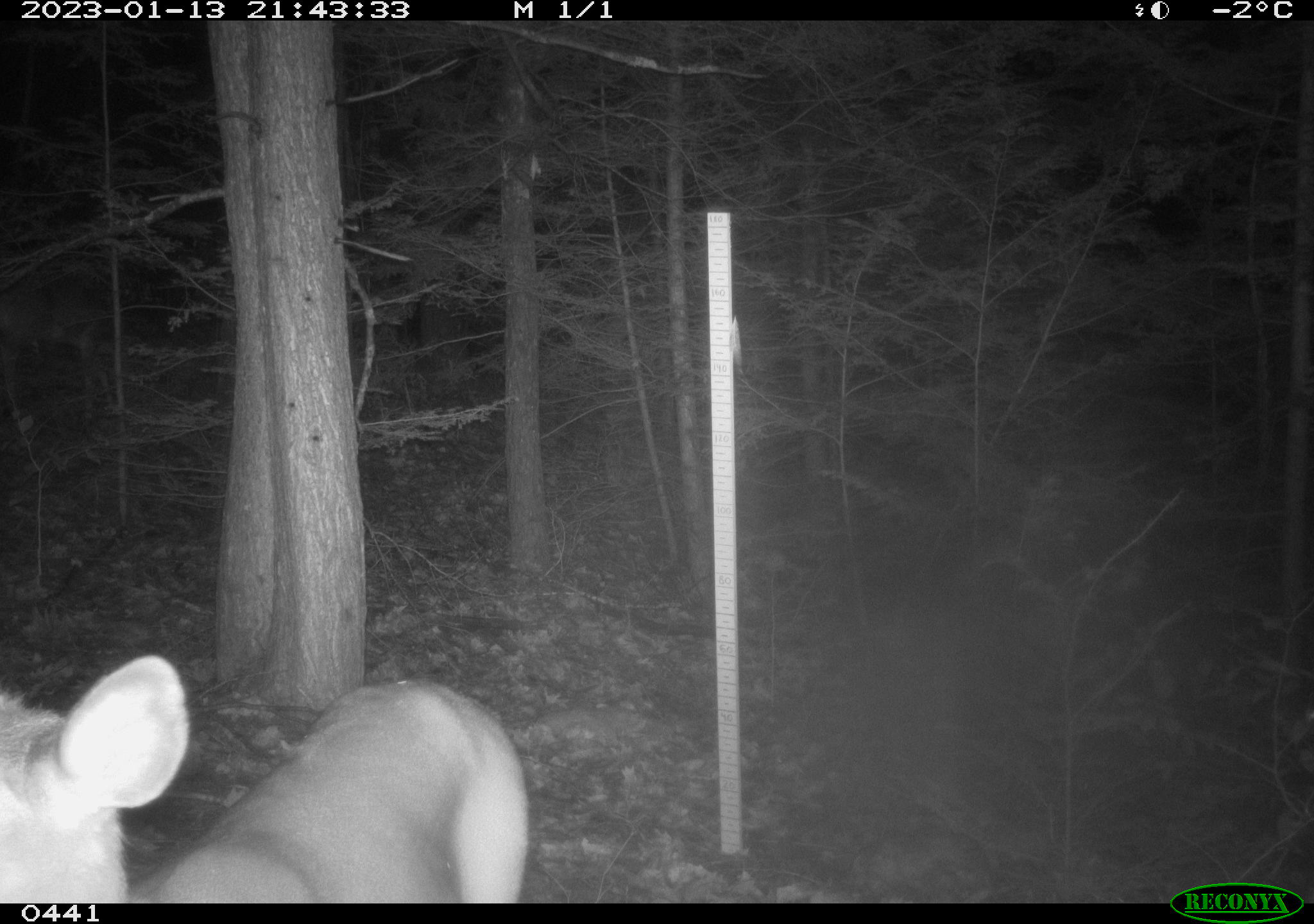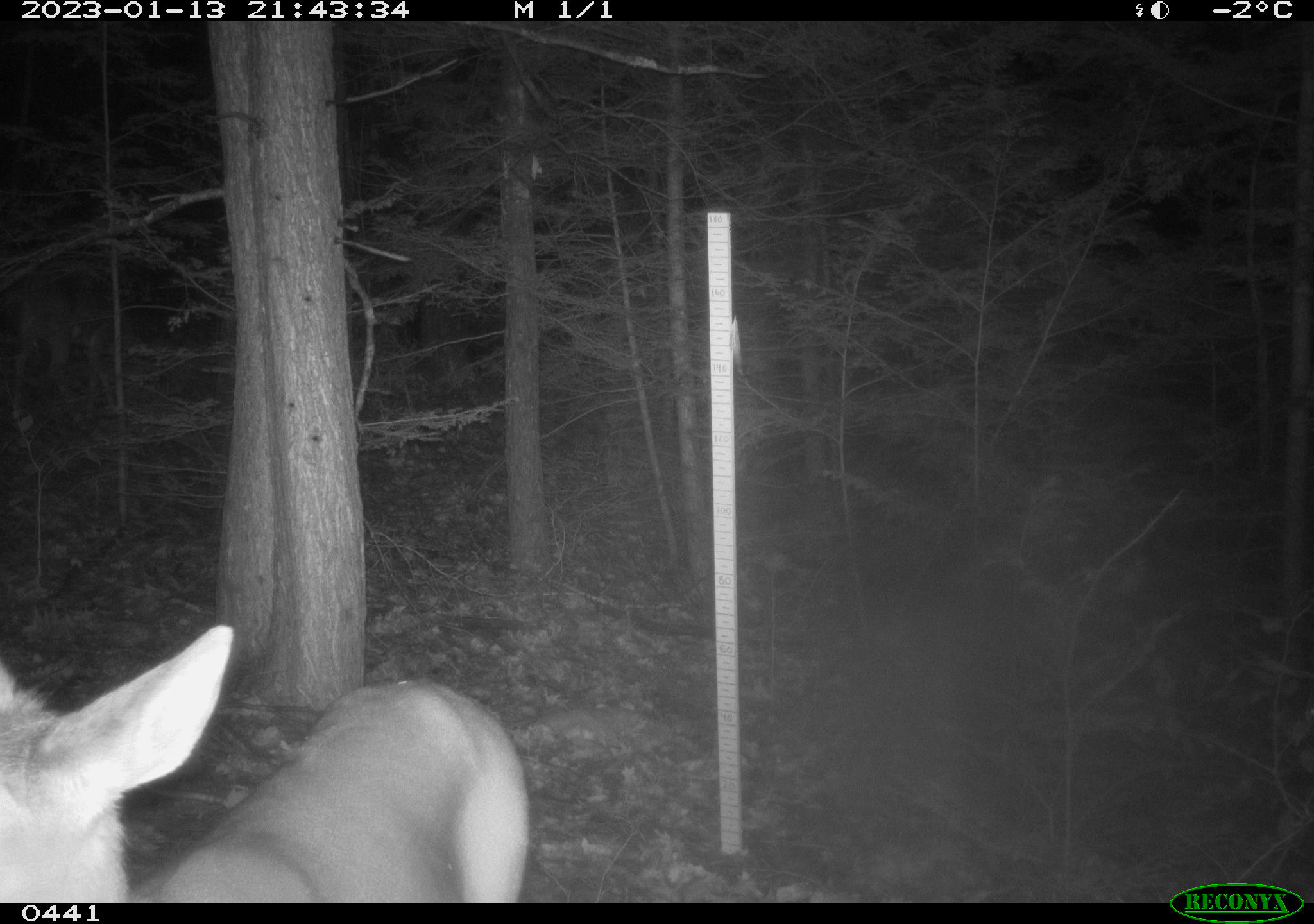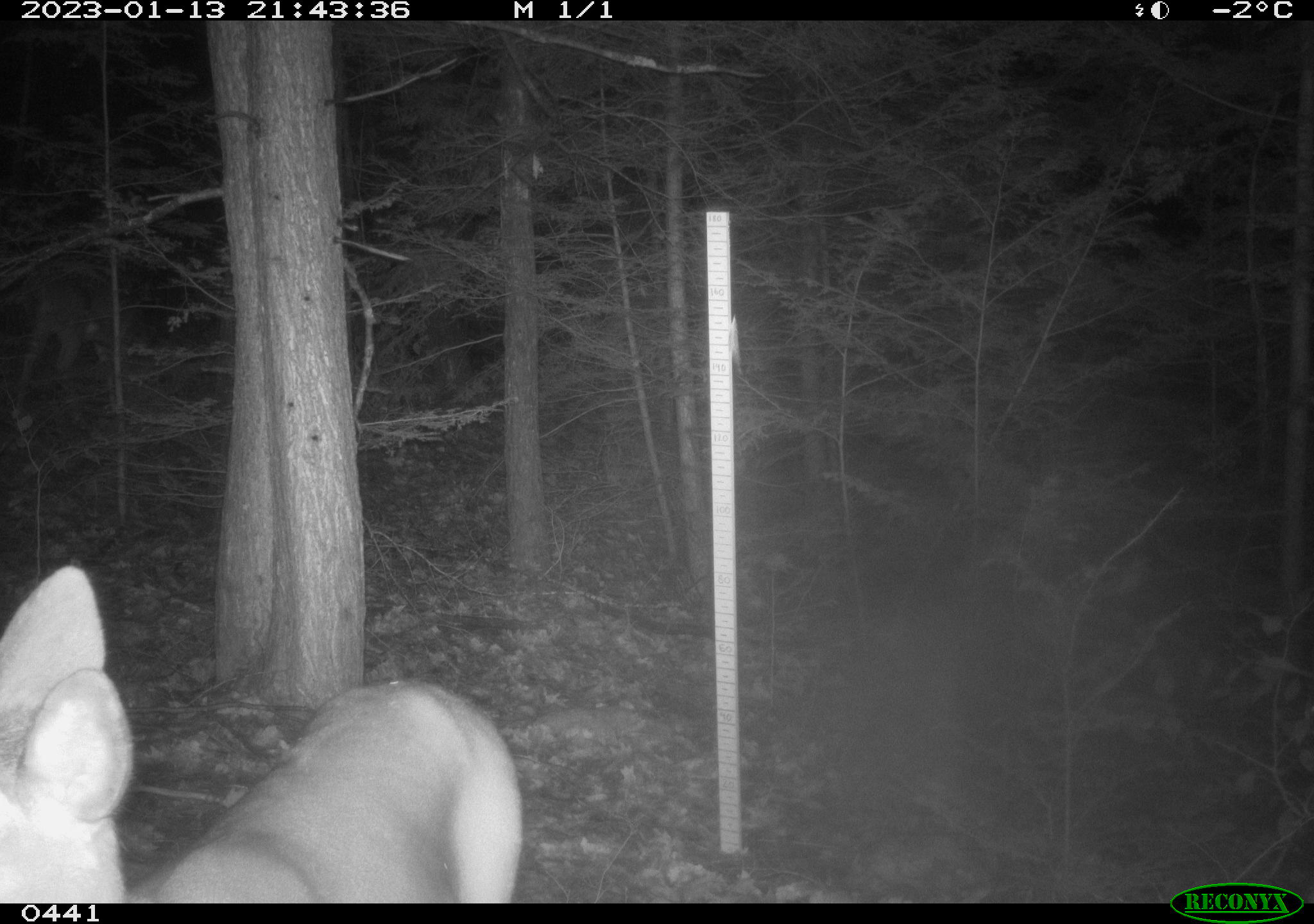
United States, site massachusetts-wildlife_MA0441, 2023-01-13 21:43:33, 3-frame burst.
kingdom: Animalia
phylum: Chordata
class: Mammalia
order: Artiodactyla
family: Cervidae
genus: Odocoileus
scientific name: Odocoileus virginianus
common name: white-tailed deer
White-tailed deer (Odocoileus virginianus).